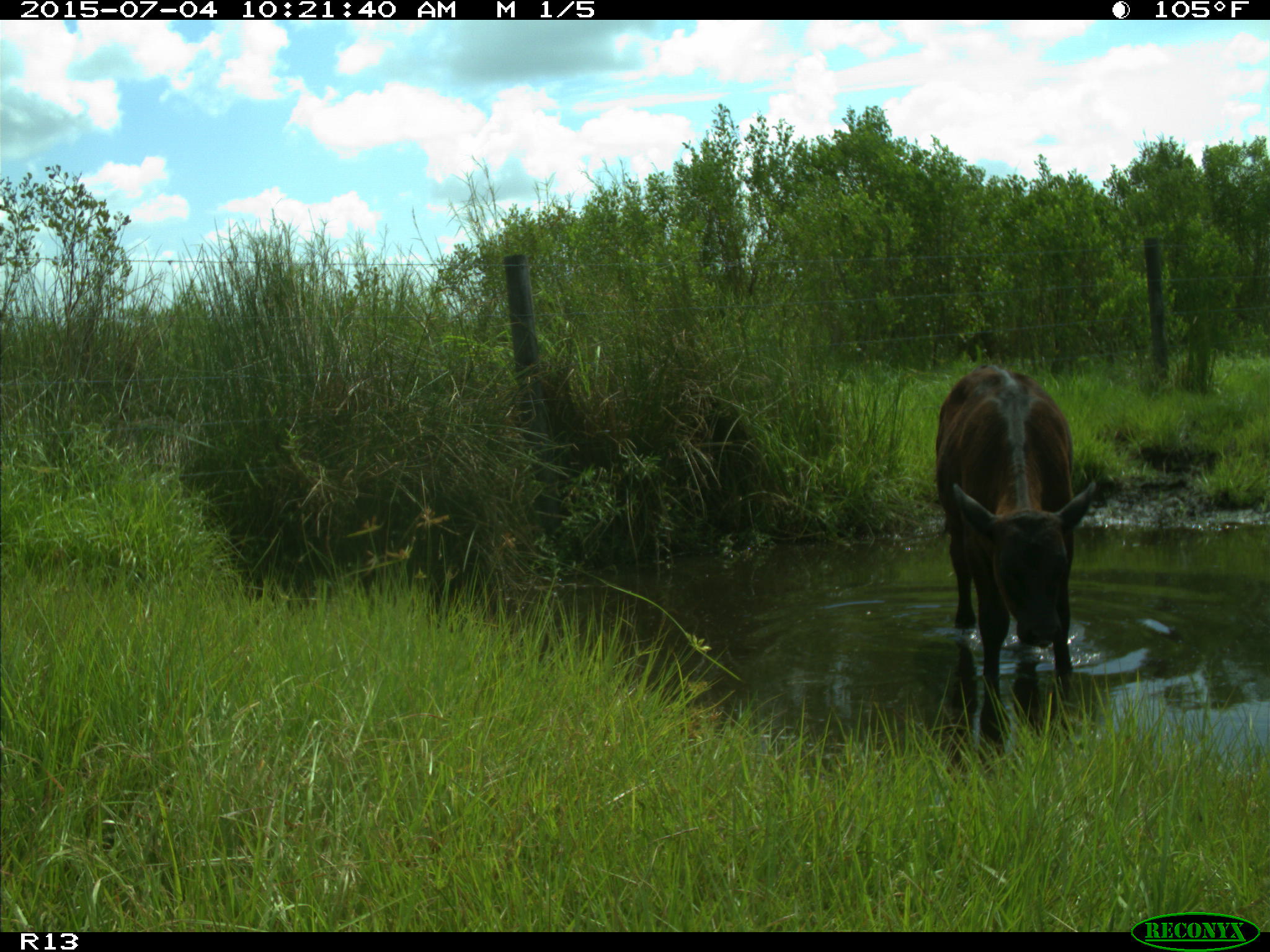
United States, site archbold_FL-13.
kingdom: Animalia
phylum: Chordata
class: Mammalia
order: Artiodactyla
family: Bovidae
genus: Bos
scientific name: Bos taurus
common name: domestic cow